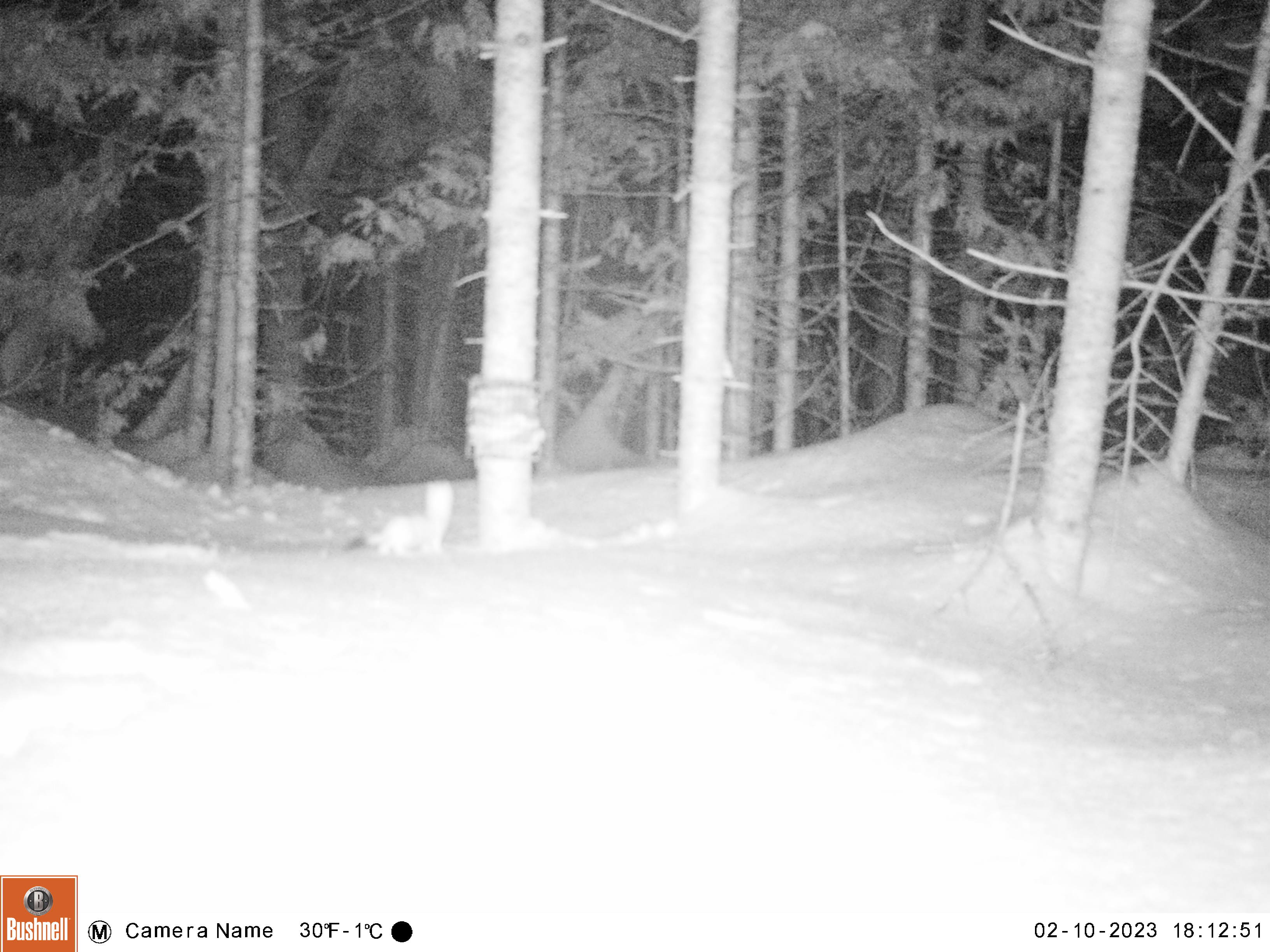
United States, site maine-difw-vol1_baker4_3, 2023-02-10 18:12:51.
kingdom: Animalia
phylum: Chordata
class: Mammalia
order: Carnivora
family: Mustelidae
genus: Mustela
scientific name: Mustela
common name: weasel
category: weasel sp.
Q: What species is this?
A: Weasel sp. (weasel) (Mustela).